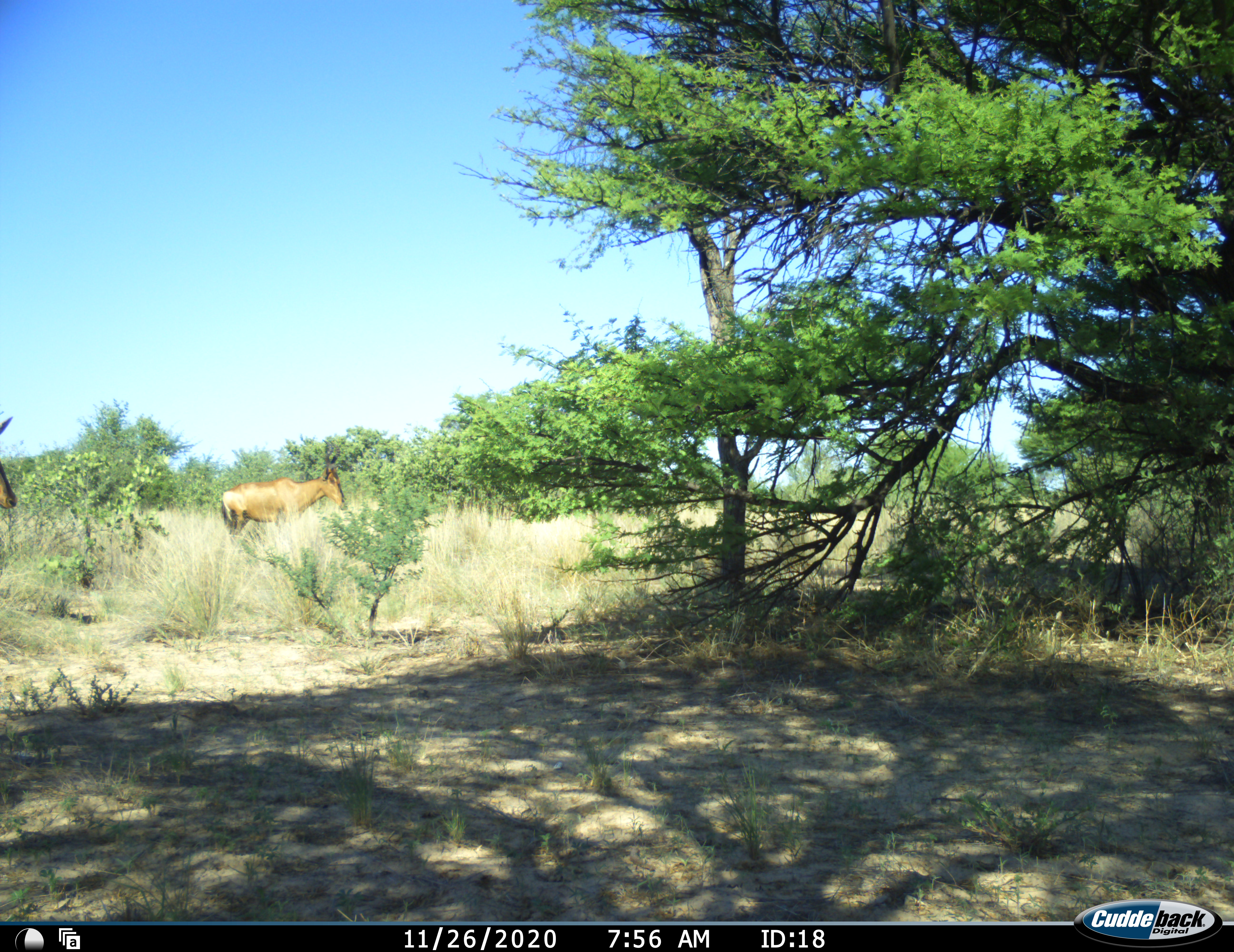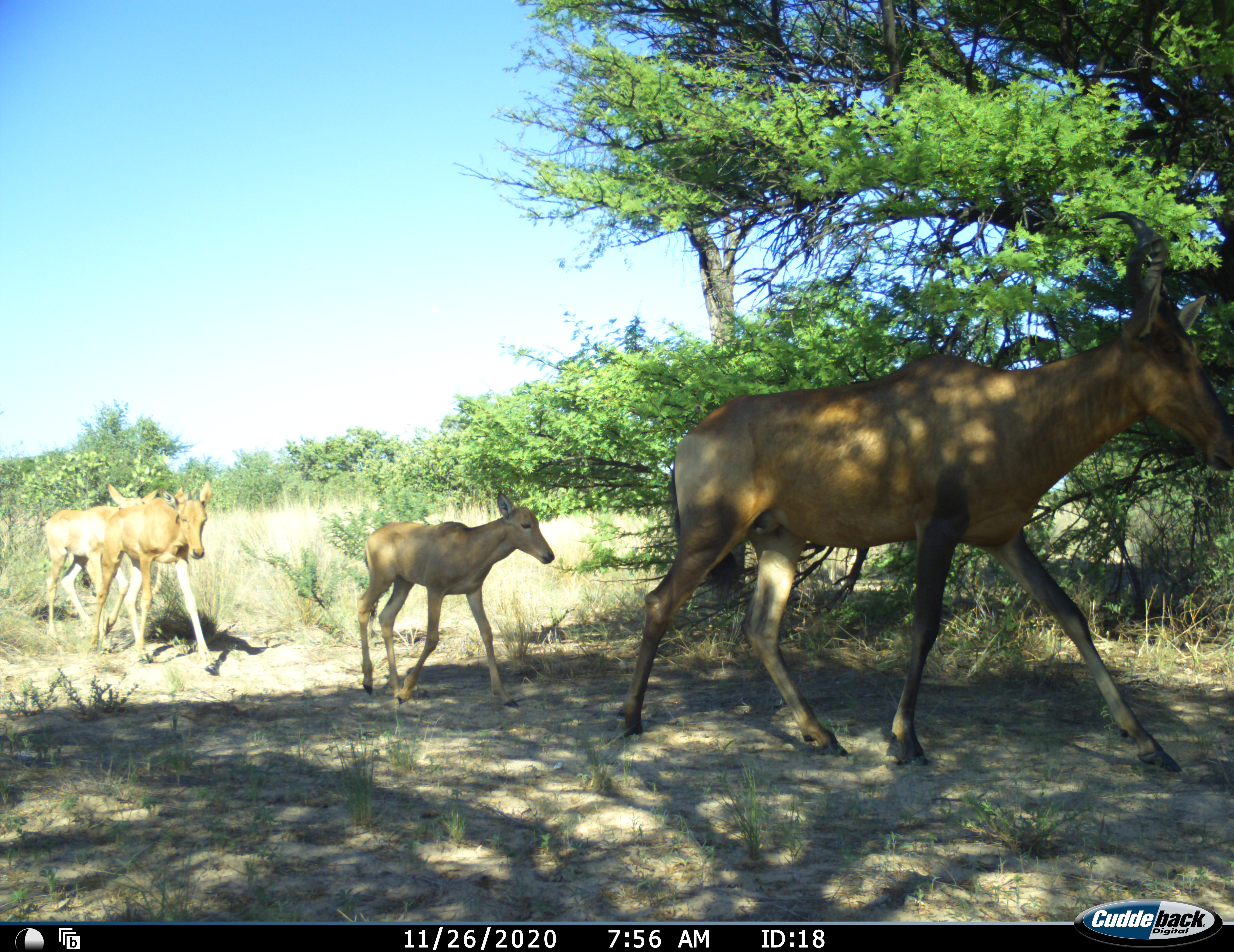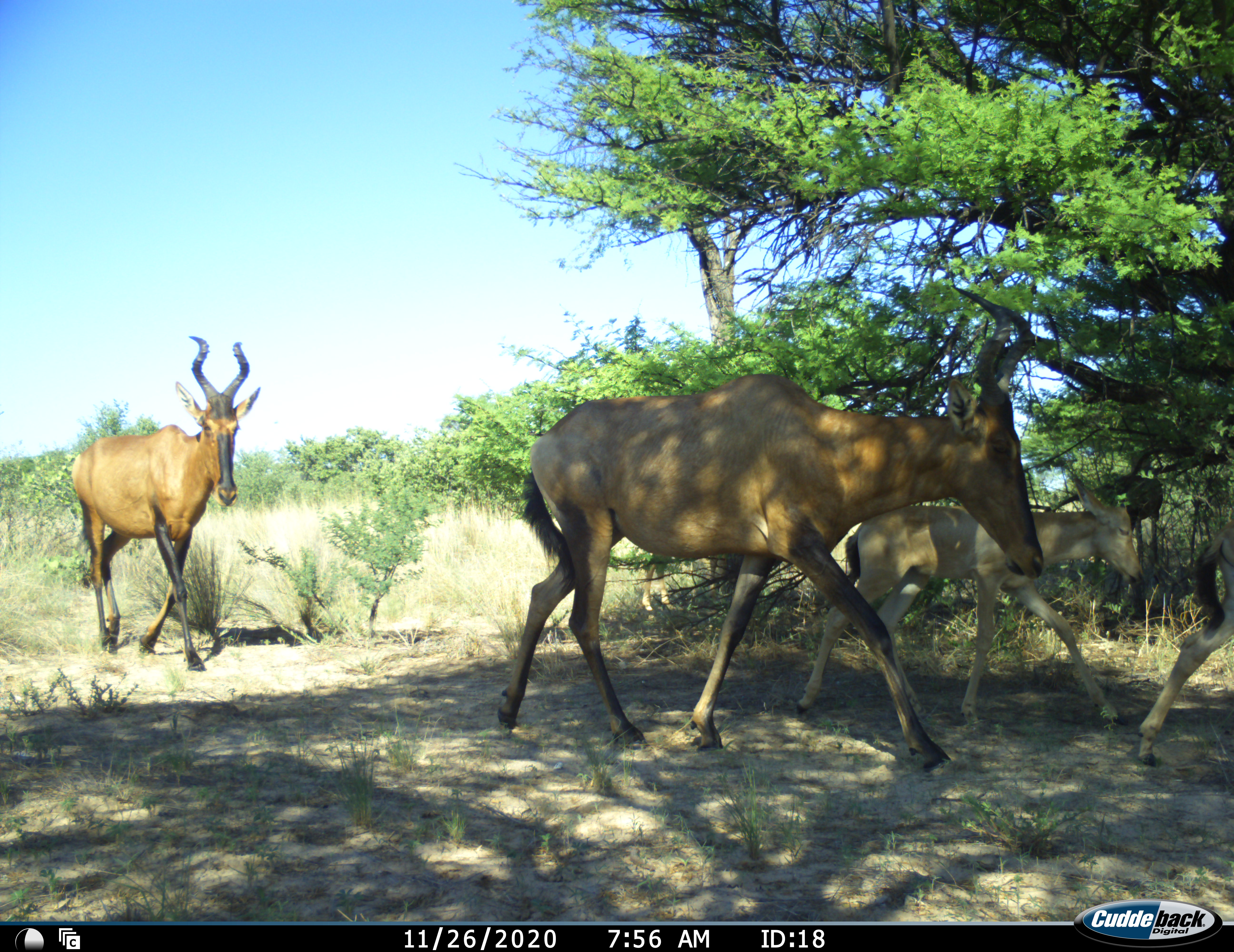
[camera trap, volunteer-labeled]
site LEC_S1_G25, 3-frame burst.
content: unidentified animal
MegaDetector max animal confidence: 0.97